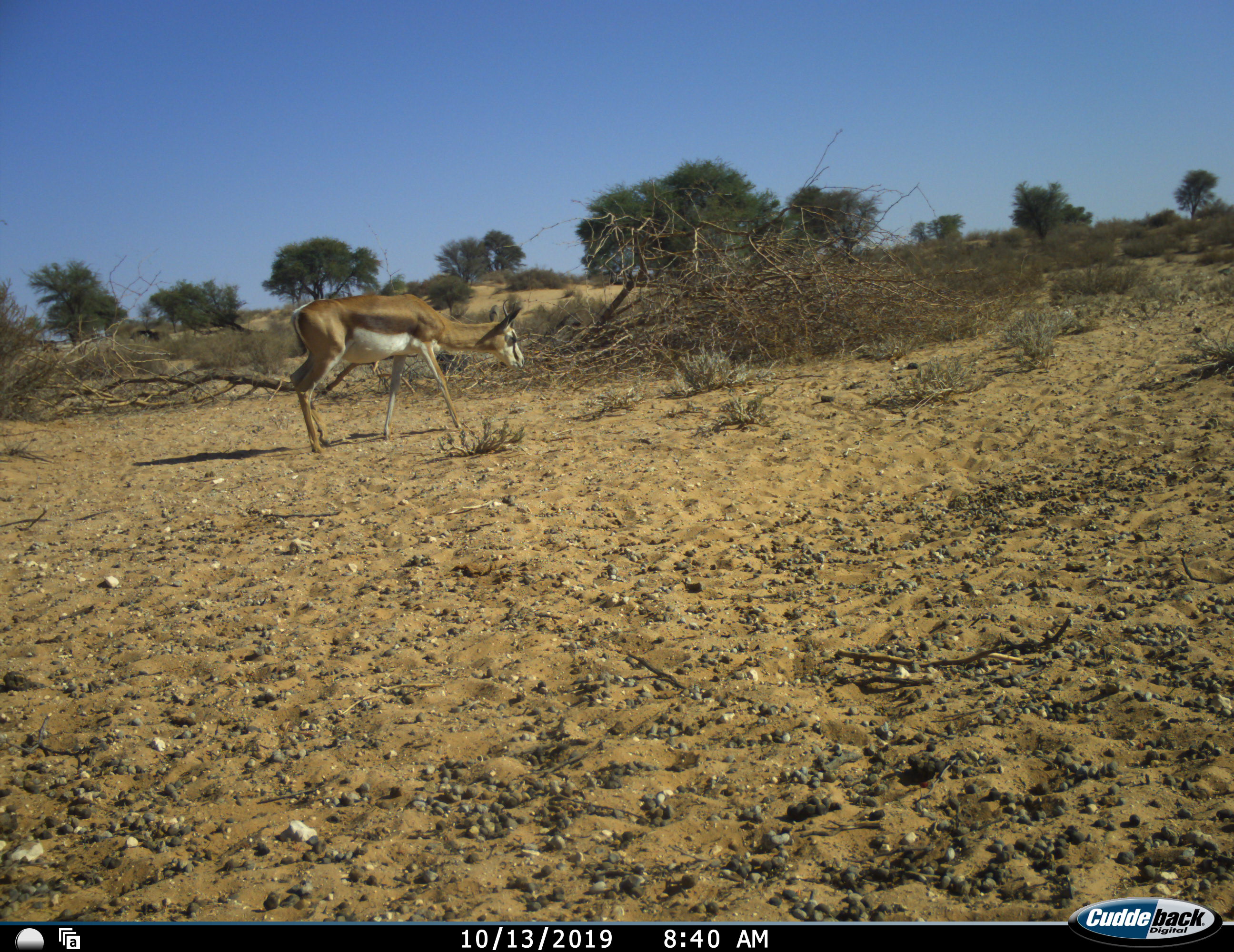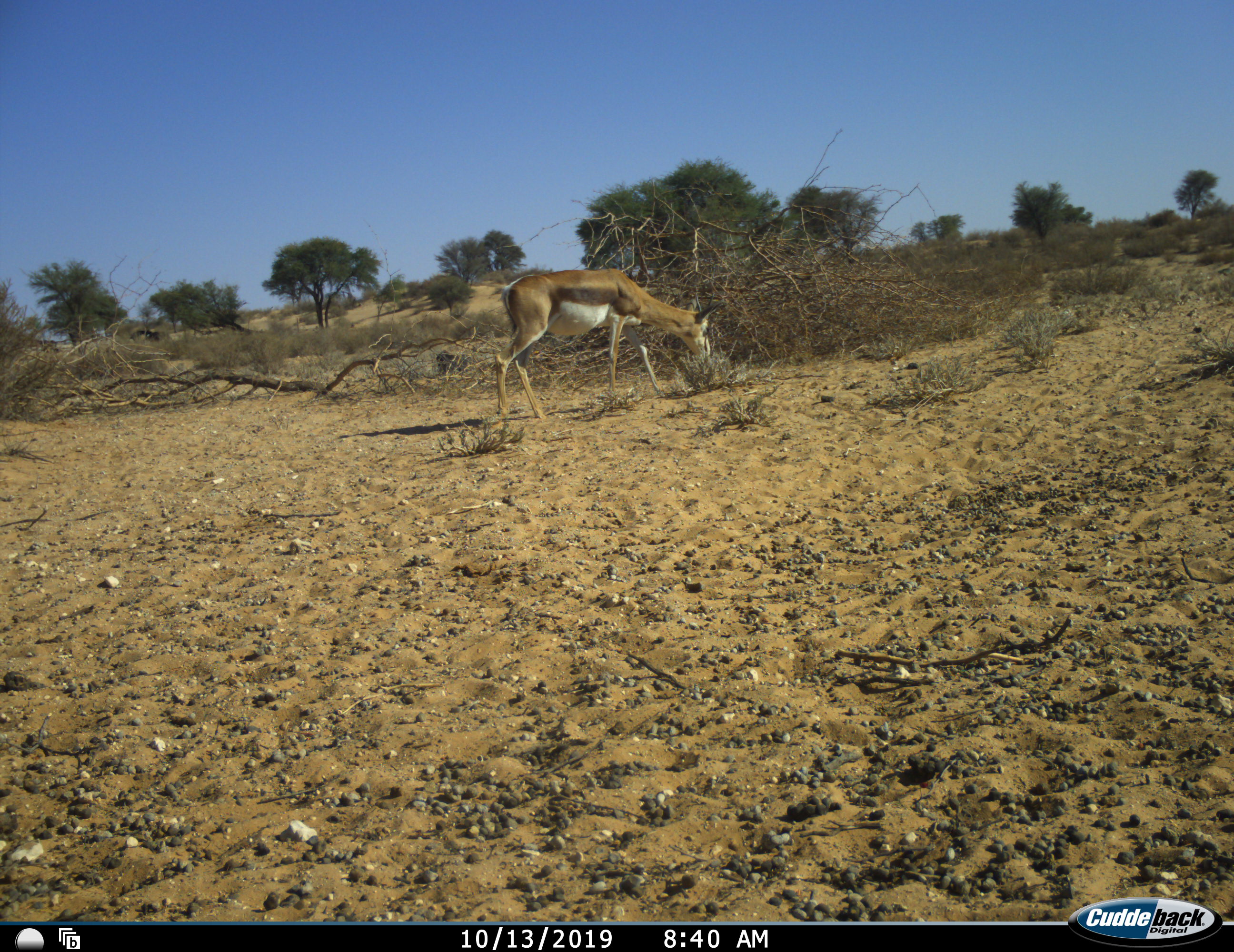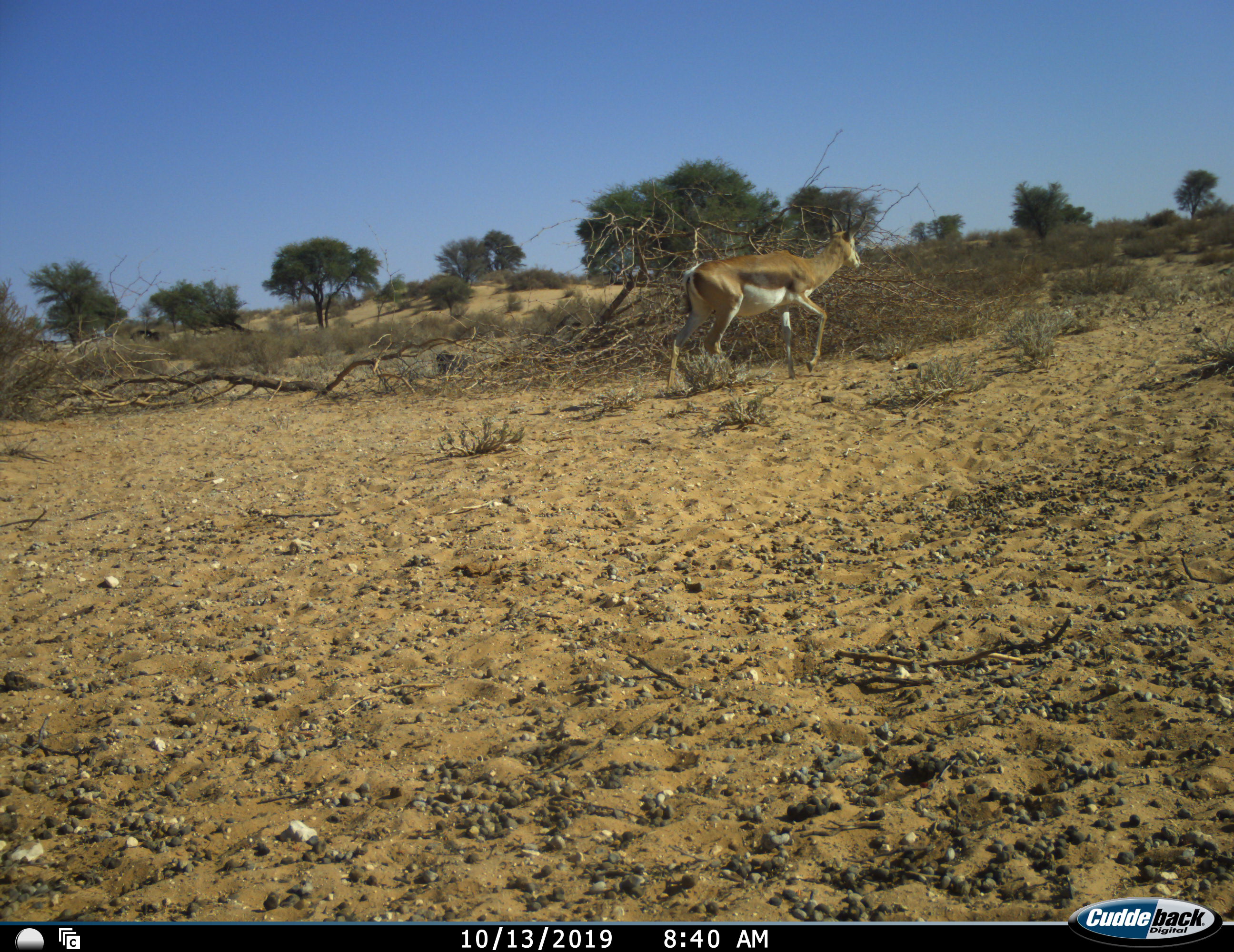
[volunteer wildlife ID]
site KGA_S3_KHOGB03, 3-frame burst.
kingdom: Animalia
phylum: Chordata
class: Mammalia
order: Artiodactyla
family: Bovidae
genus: Antidorcas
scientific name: Antidorcas marsupialis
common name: springbok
Springbok (Antidorcas marsupialis), count 1. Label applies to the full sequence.